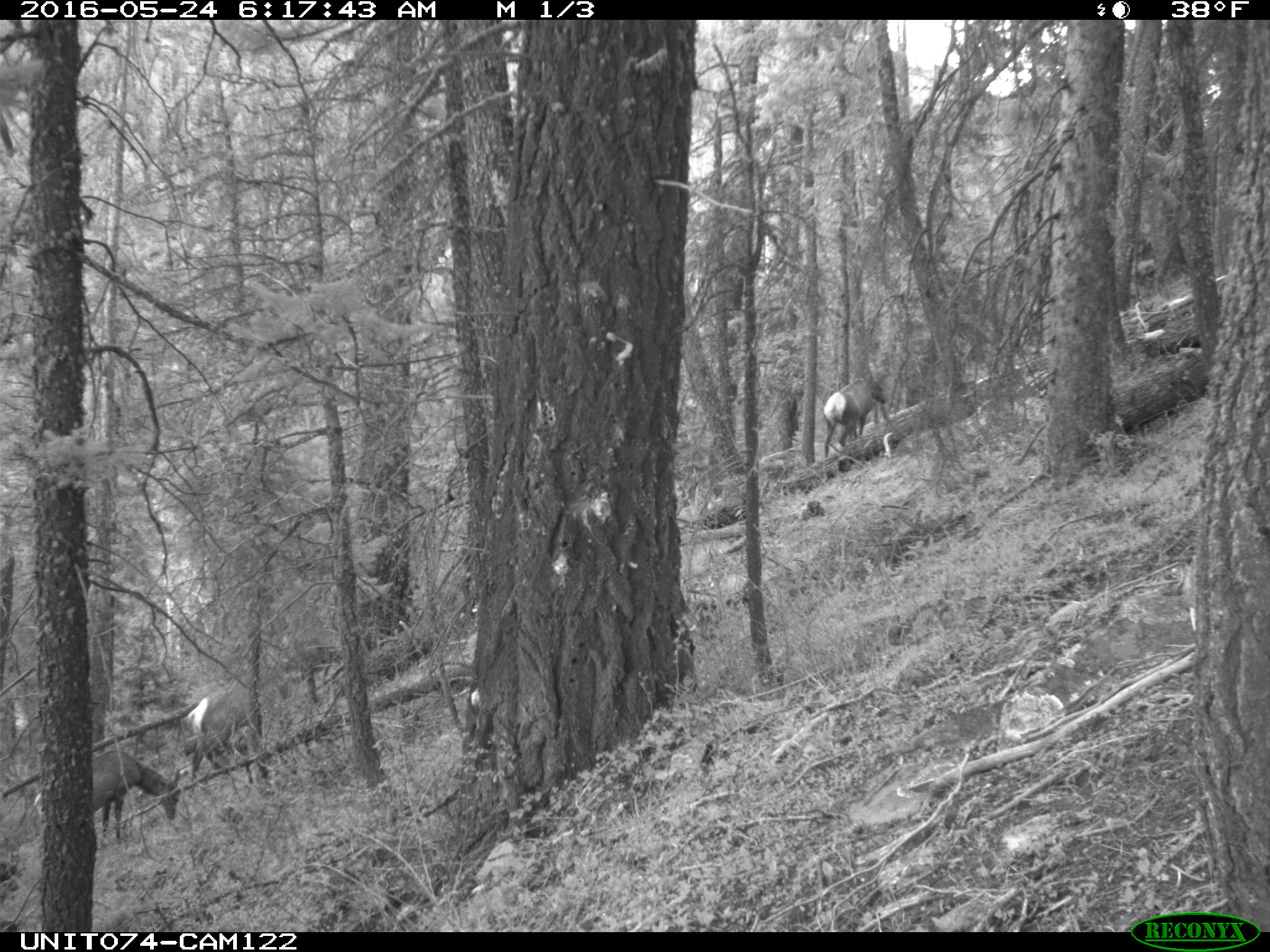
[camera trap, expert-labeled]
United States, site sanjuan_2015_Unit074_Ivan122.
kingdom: Animalia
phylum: Chordata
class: Mammalia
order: Artiodactyla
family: Cervidae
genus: Cervus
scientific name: Cervus elaphus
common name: red deer